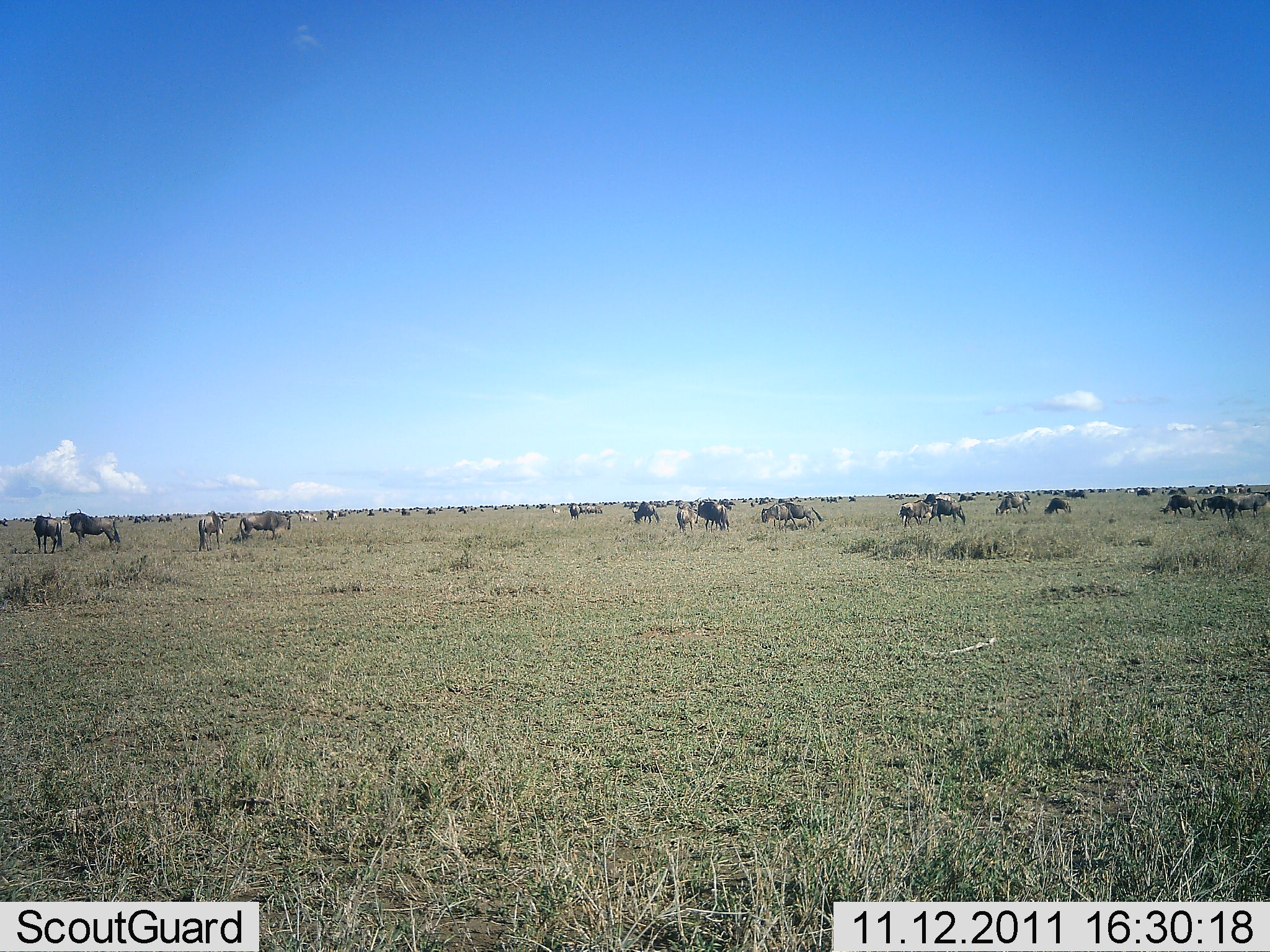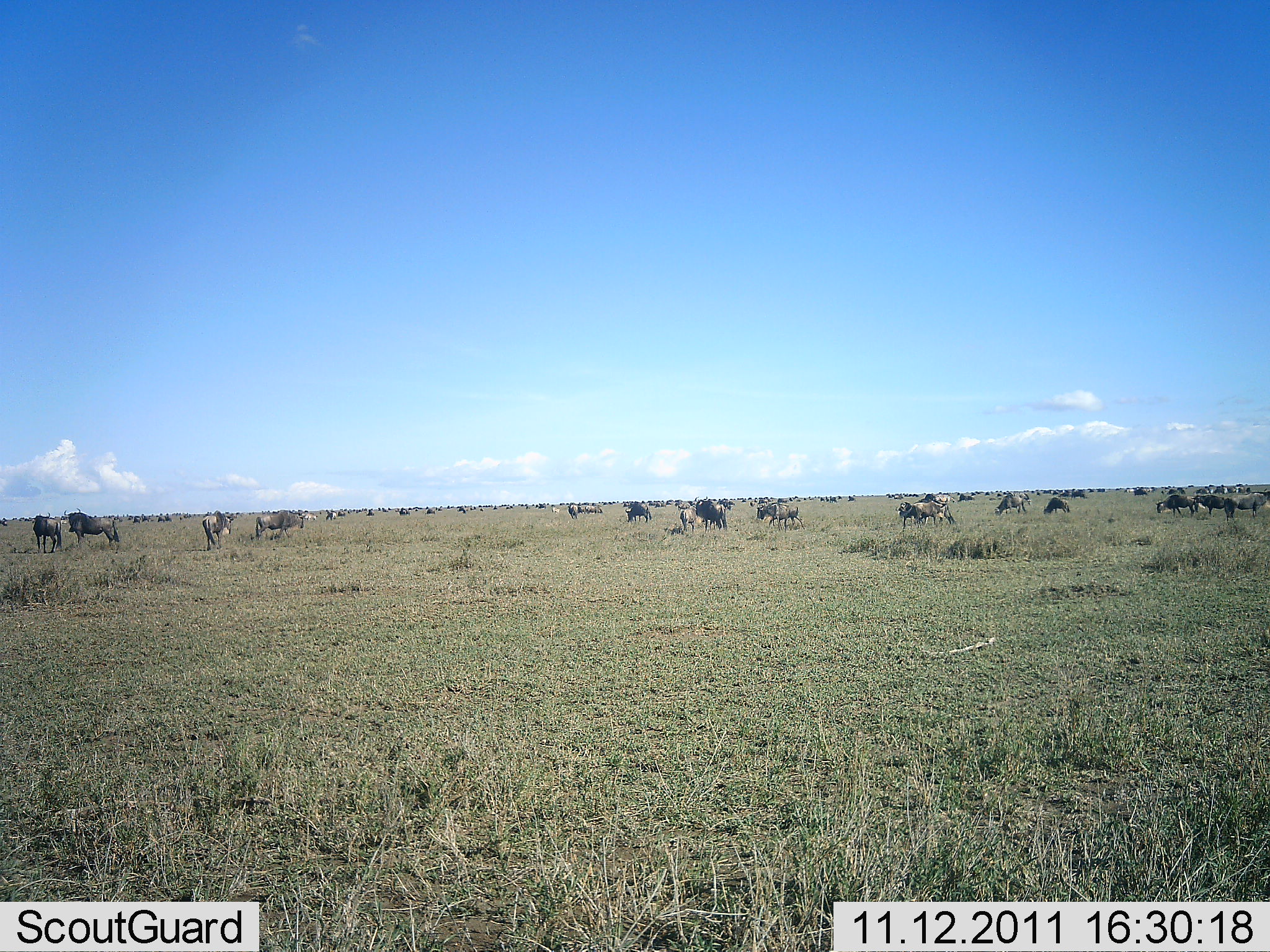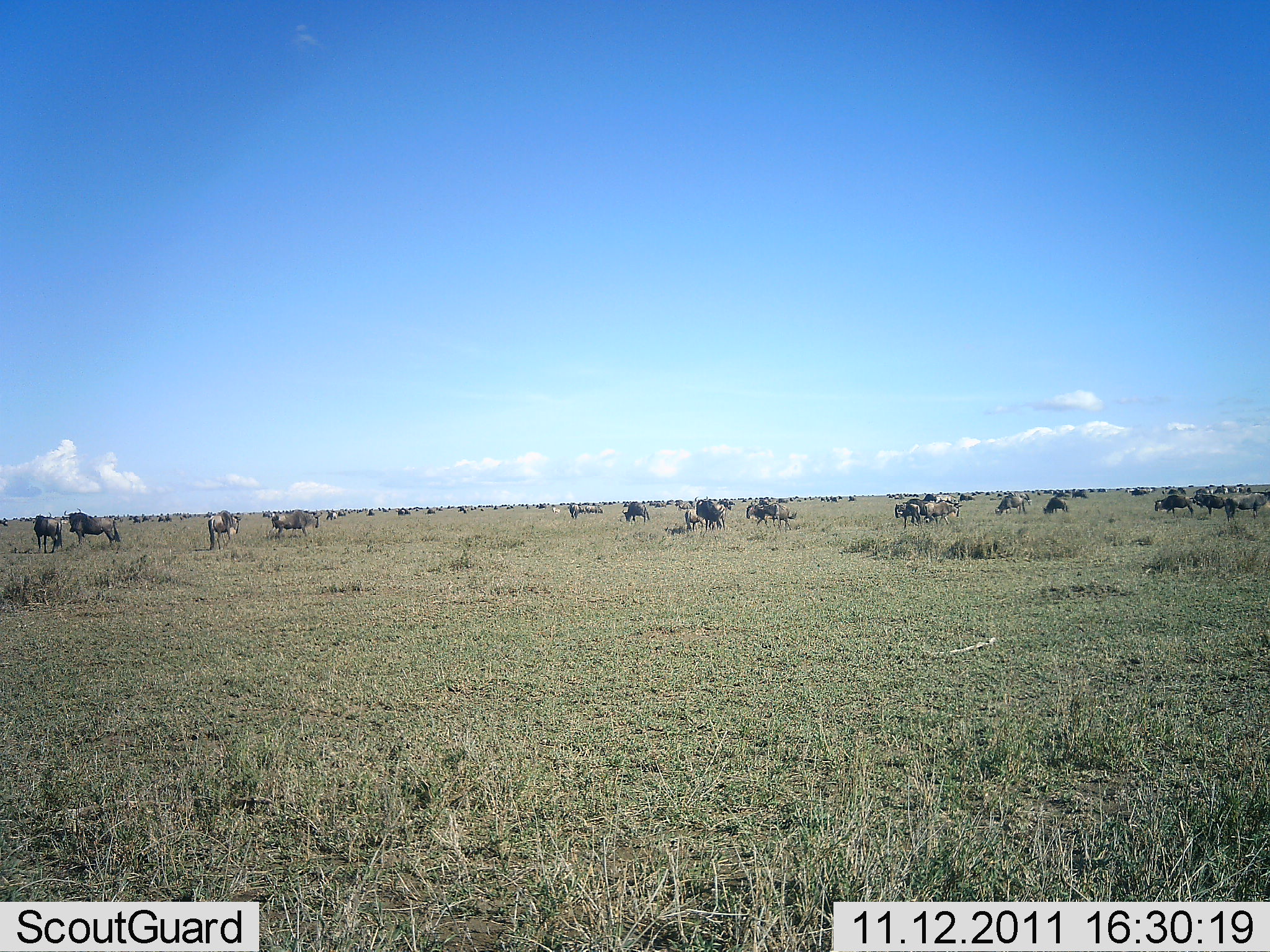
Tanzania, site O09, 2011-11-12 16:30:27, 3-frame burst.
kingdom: Animalia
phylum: Chordata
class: Mammalia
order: Artiodactyla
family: Bovidae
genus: Connochaetes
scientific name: Connochaetes taurinus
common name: blue wildebeest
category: wildebeest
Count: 11-50.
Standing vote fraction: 62%.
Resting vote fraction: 0%.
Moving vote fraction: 46%.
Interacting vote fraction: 0%.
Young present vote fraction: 8%.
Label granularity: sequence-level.